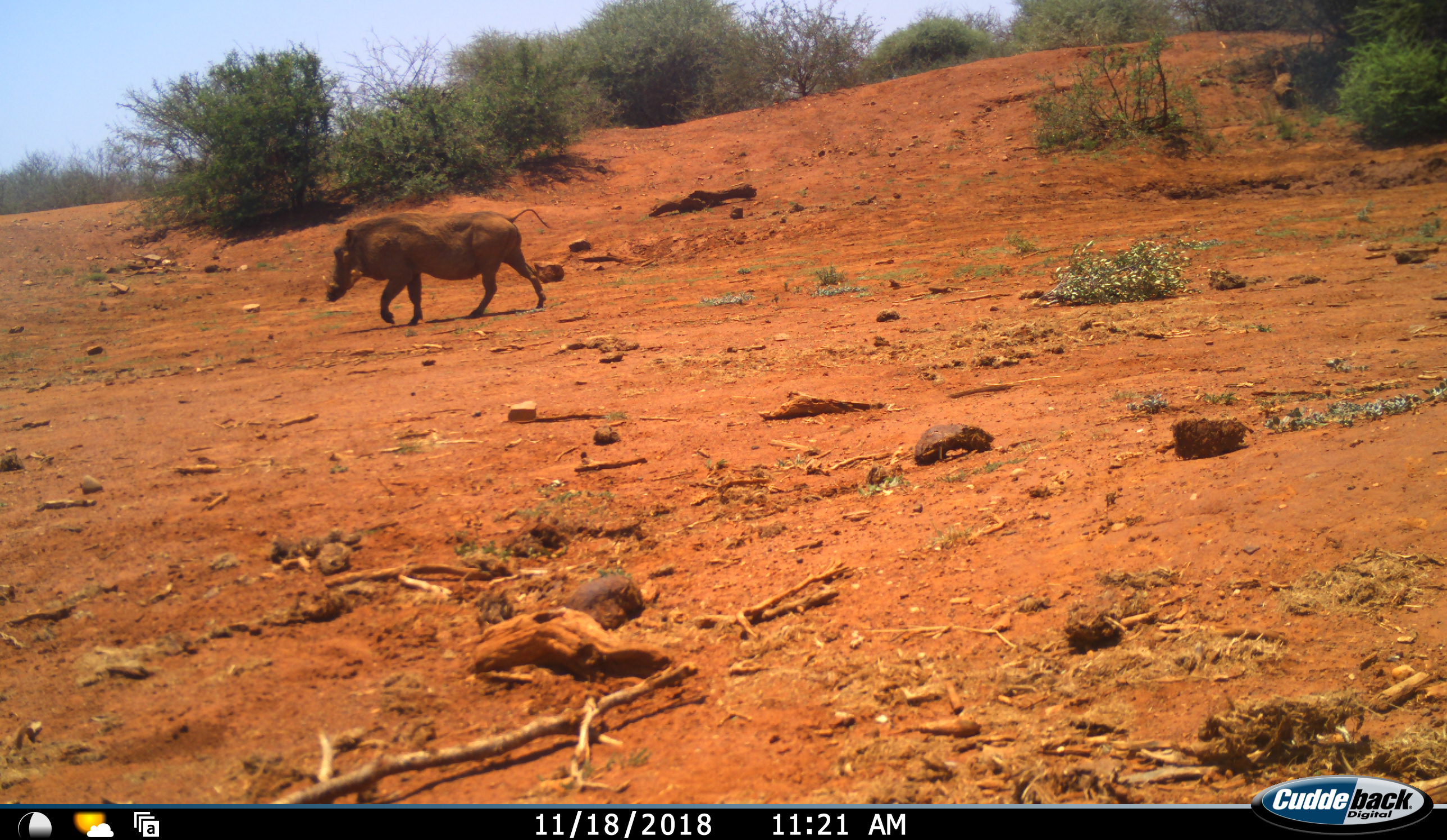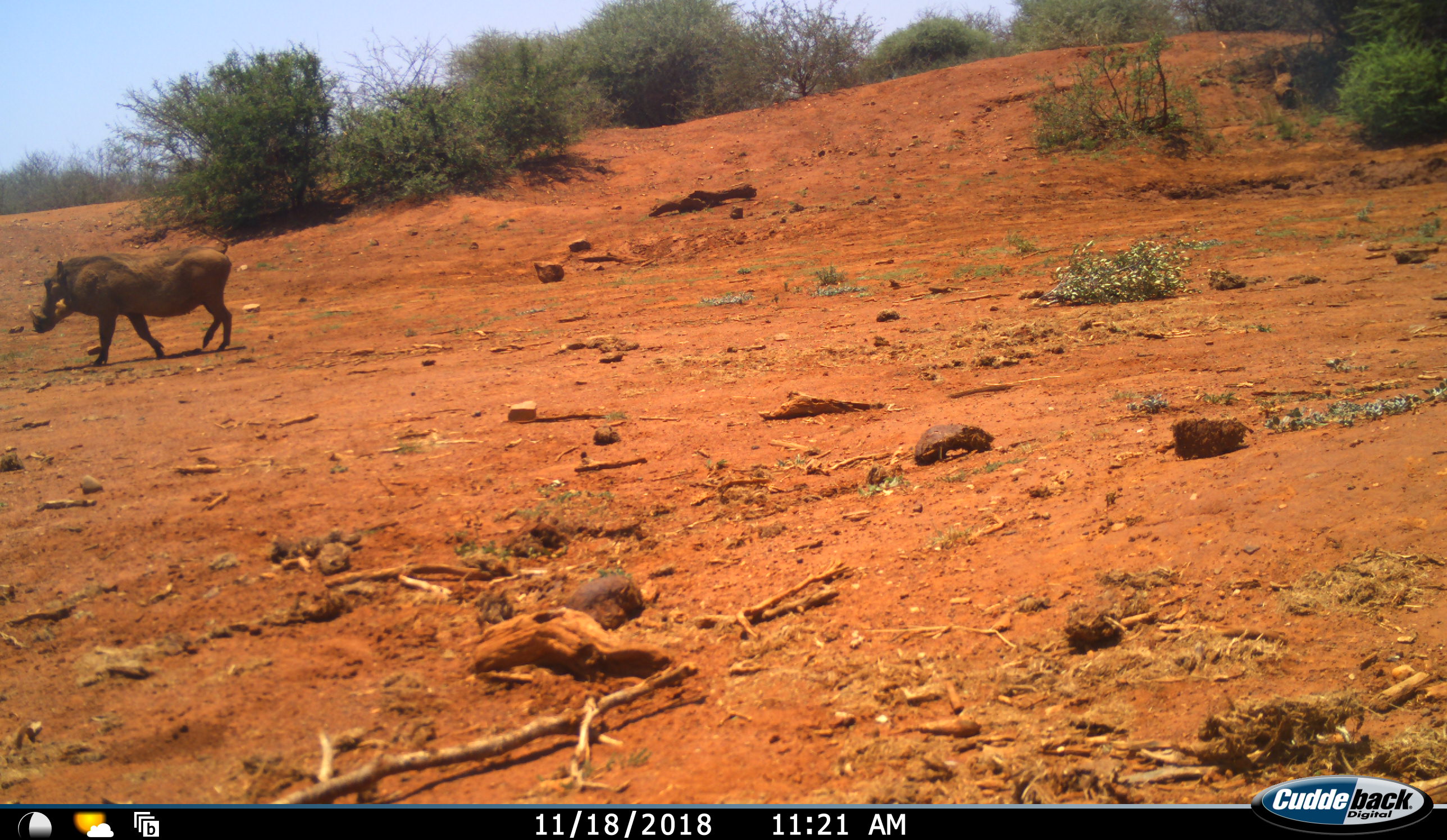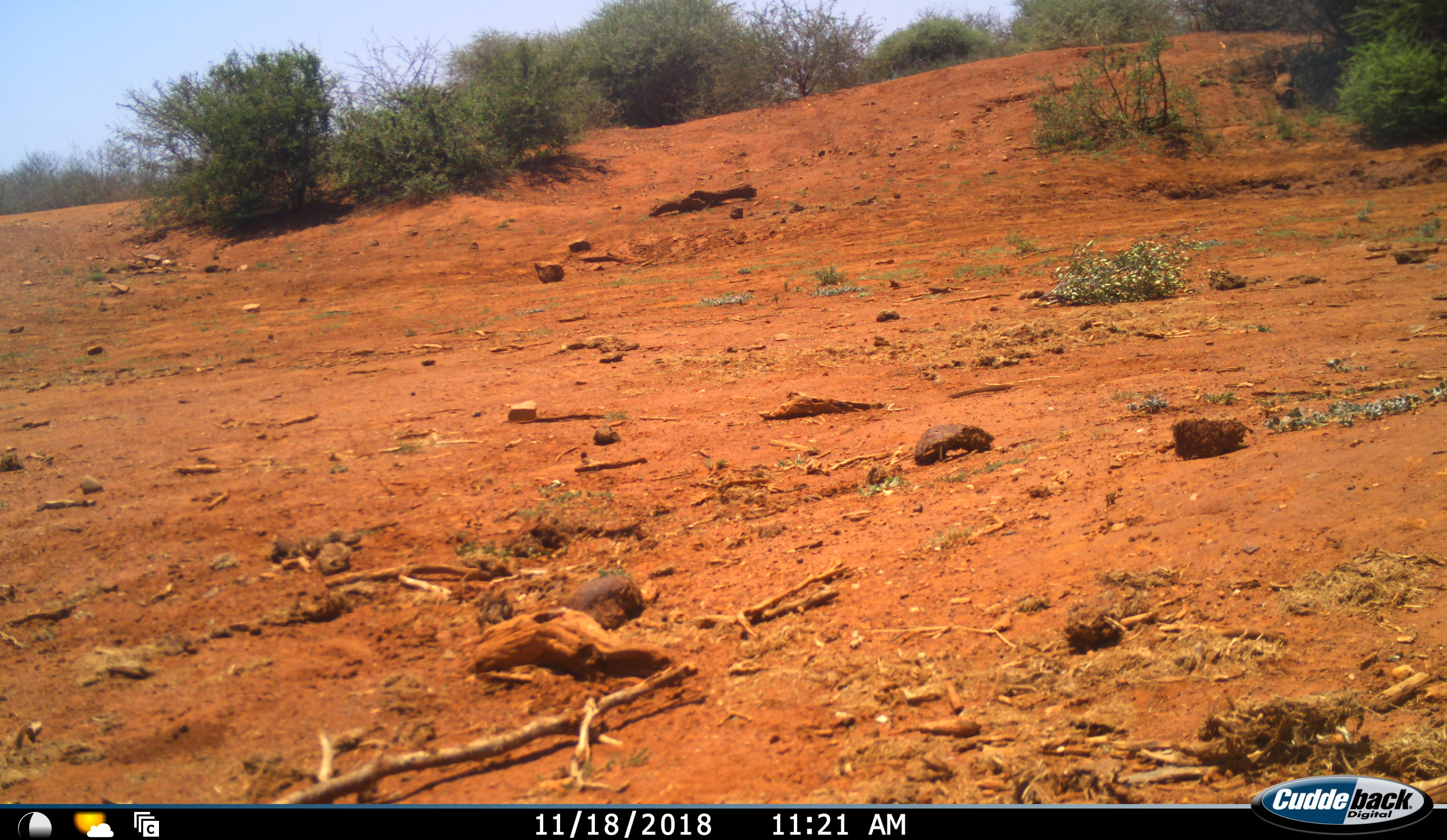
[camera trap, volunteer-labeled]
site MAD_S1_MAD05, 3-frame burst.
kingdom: Animalia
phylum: Chordata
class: Mammalia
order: Artiodactyla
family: Suidae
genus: Phacochoerus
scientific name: Phacochoerus africanus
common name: warthog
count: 1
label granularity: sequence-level